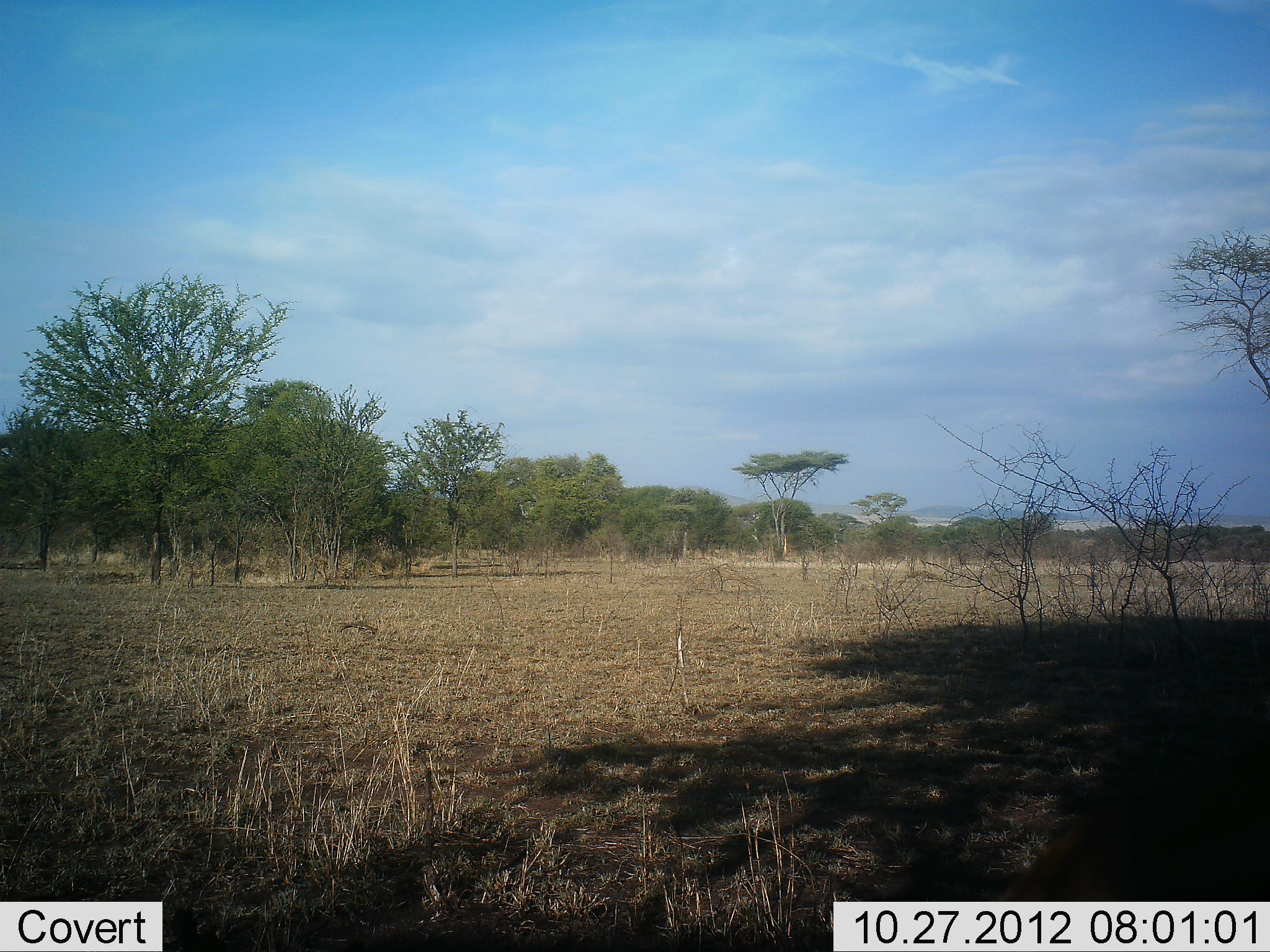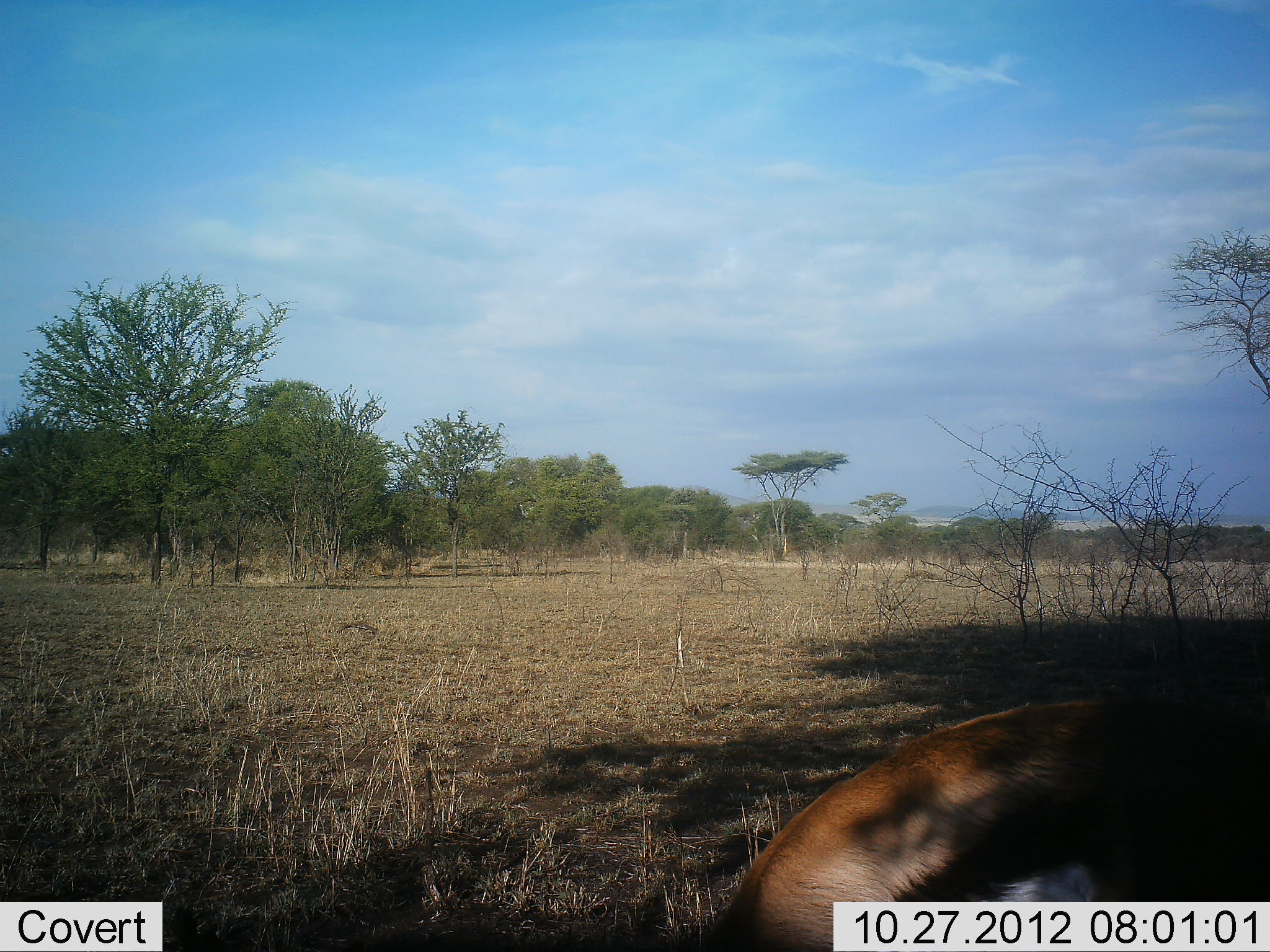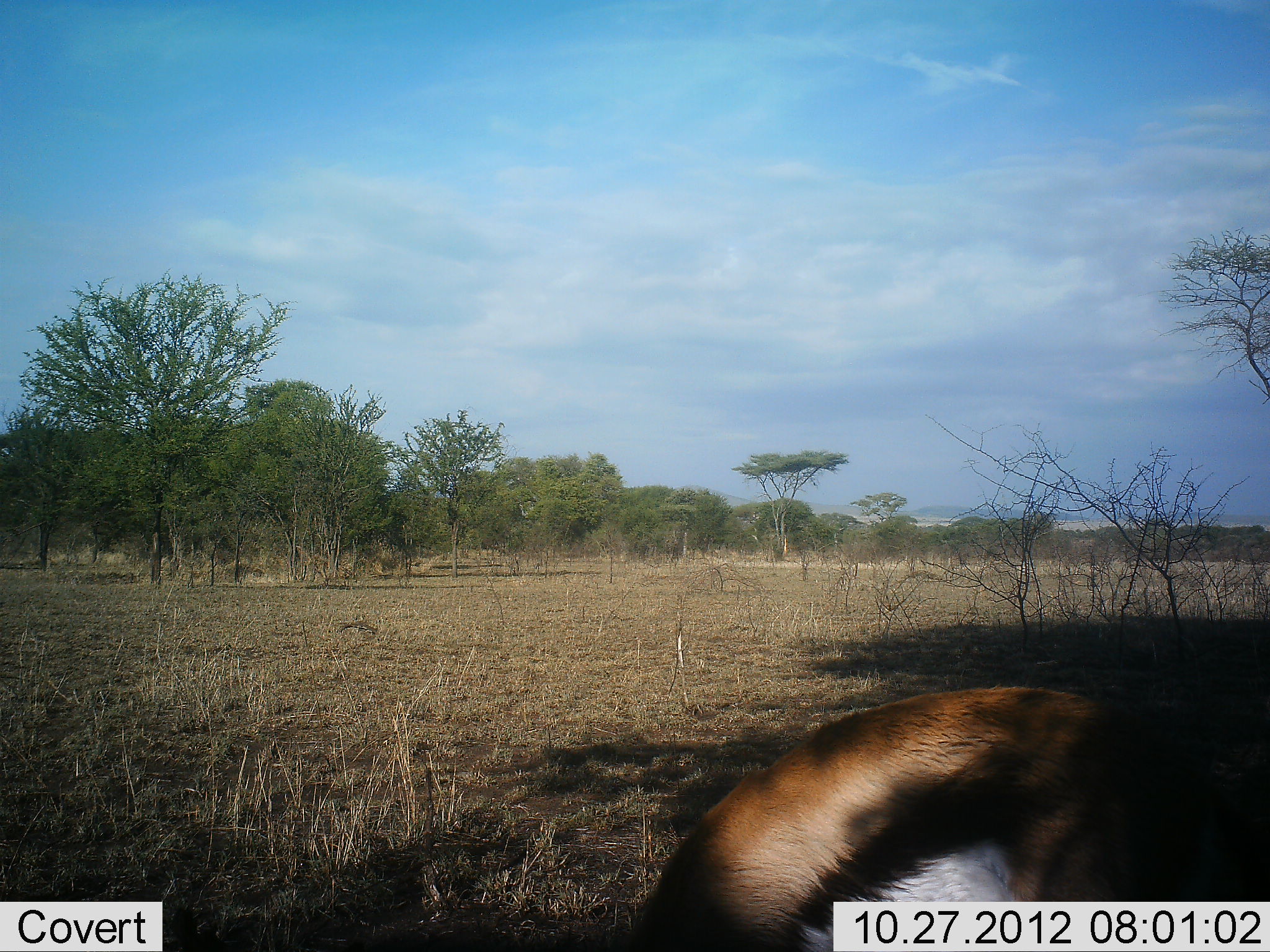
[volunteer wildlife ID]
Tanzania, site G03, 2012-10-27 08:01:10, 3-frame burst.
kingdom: Animalia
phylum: Chordata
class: Mammalia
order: Artiodactyla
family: Bovidae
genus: Eudorcas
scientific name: Eudorcas thomsonii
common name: thomson's gazelle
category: gazellethomsons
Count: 1.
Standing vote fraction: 10%.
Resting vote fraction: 0%.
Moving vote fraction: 60%.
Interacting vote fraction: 0%.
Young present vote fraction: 0%.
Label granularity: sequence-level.